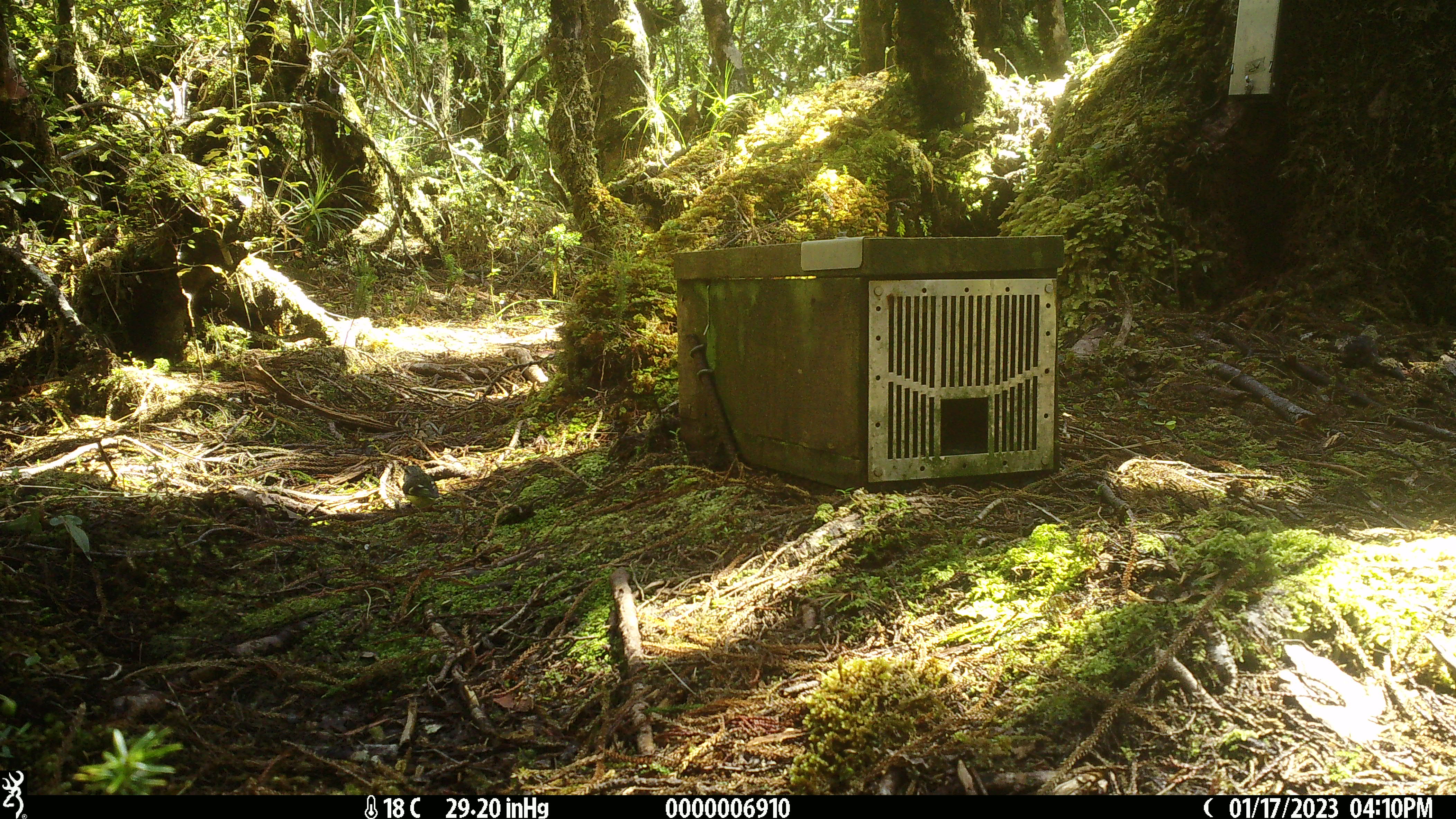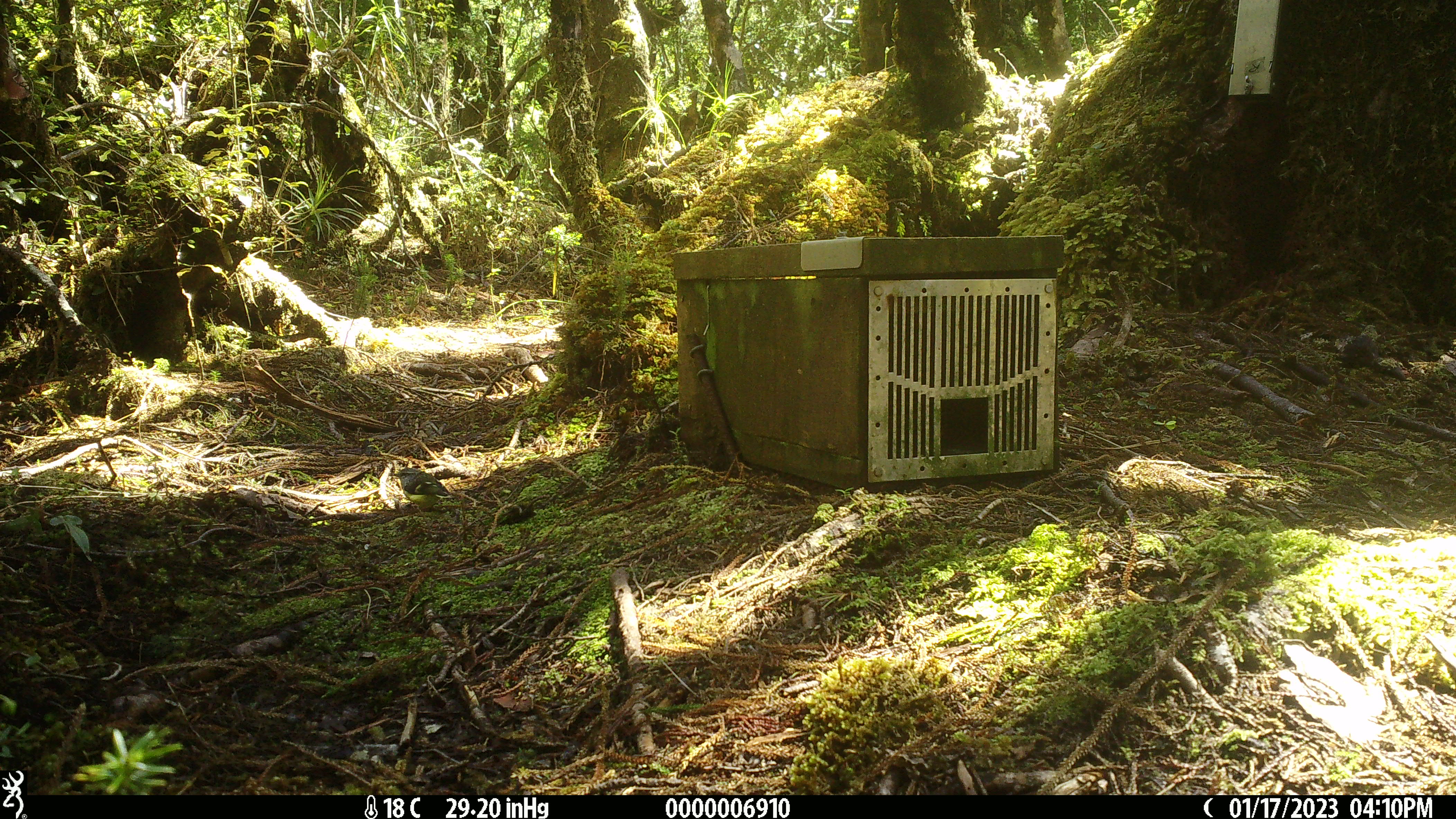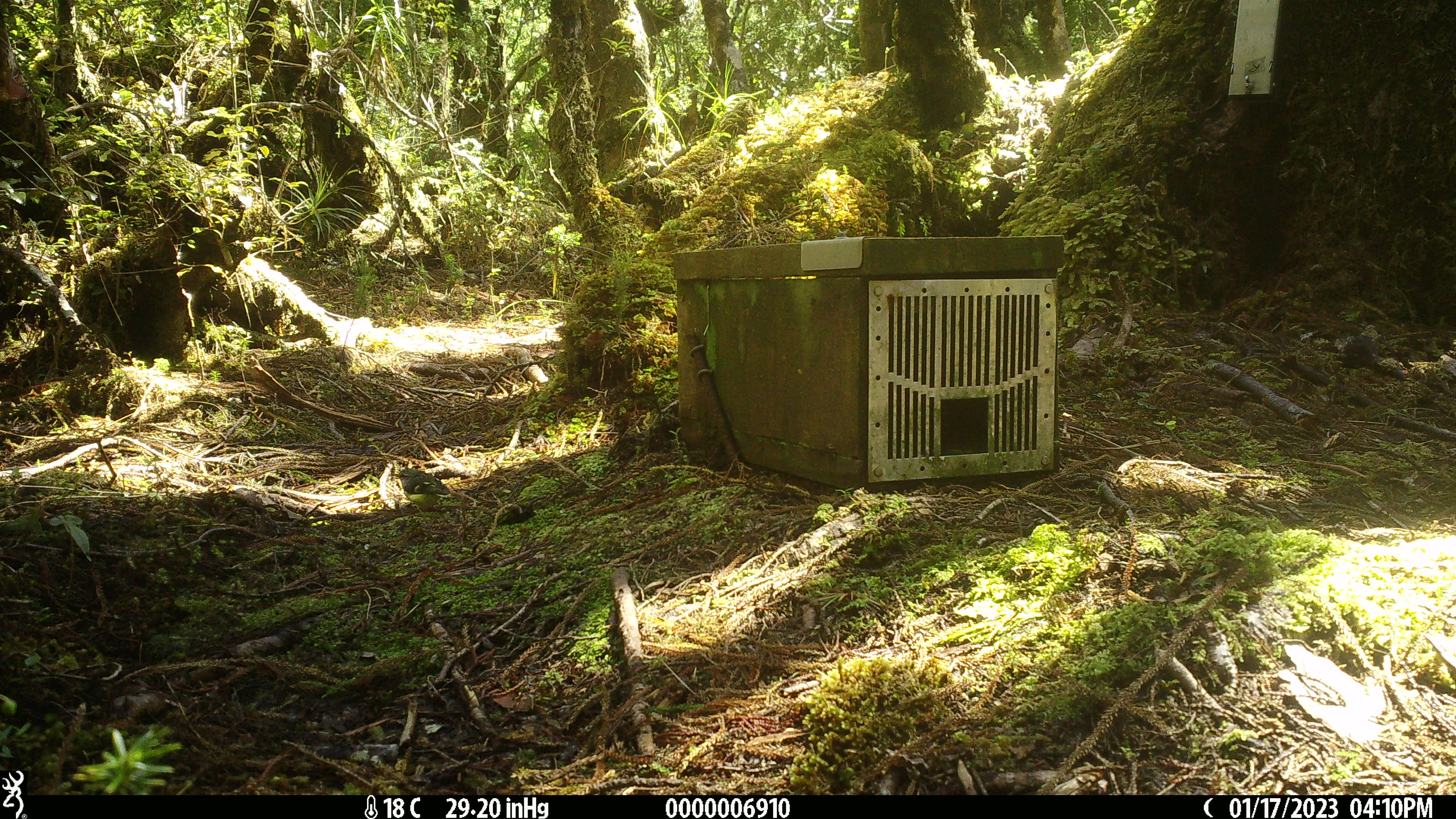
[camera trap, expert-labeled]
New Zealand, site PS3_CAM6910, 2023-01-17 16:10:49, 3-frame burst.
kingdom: Animalia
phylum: Chordata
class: Aves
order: Passeriformes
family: Acanthisittidae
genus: Acanthisitta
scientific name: Acanthisitta chloris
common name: rifleman